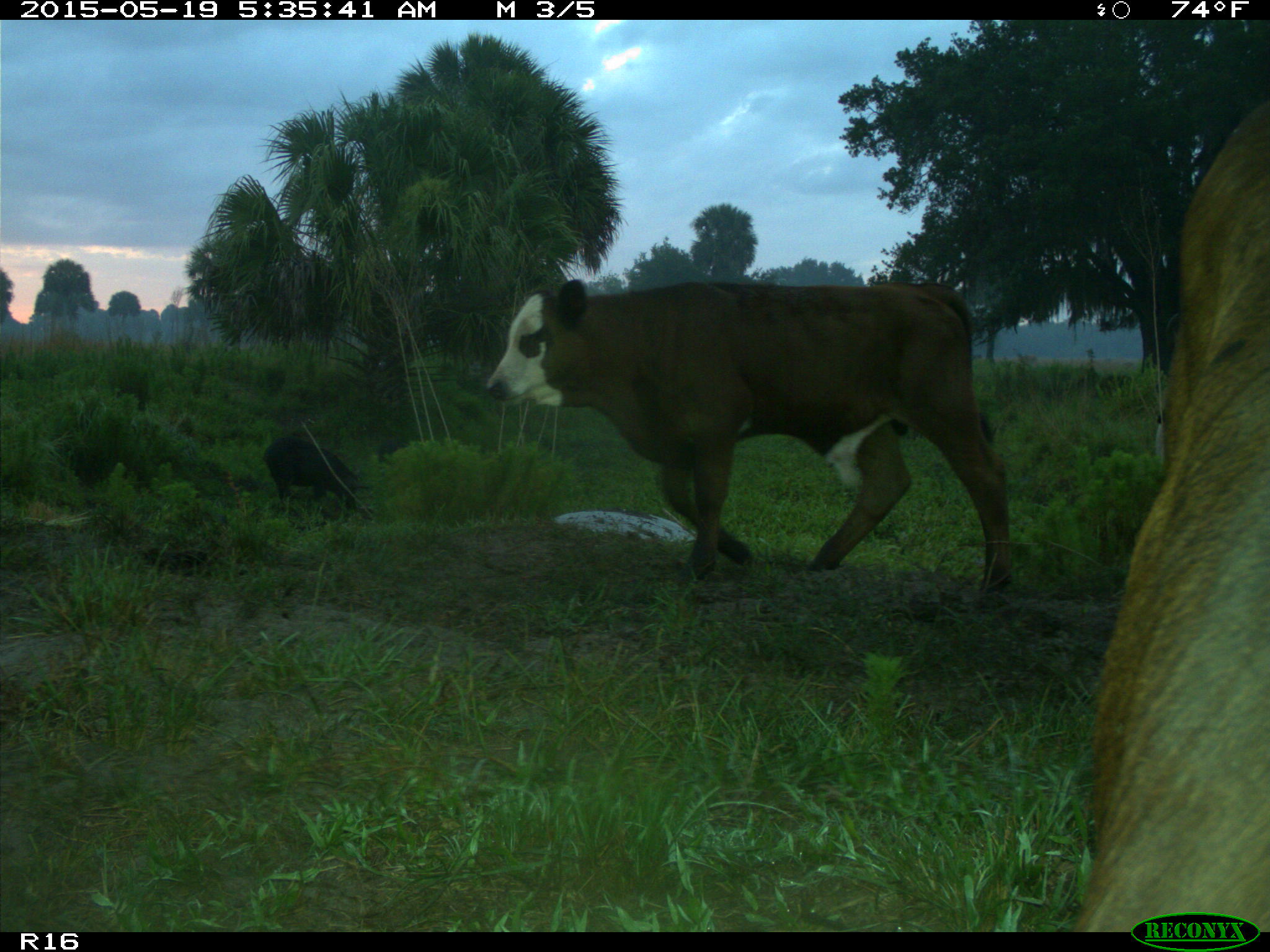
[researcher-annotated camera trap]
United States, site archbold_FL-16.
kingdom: Animalia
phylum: Chordata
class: Mammalia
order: Artiodactyla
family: Suidae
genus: Sus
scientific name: Sus scrofa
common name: wild boar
Sus scrofa (wild boar).